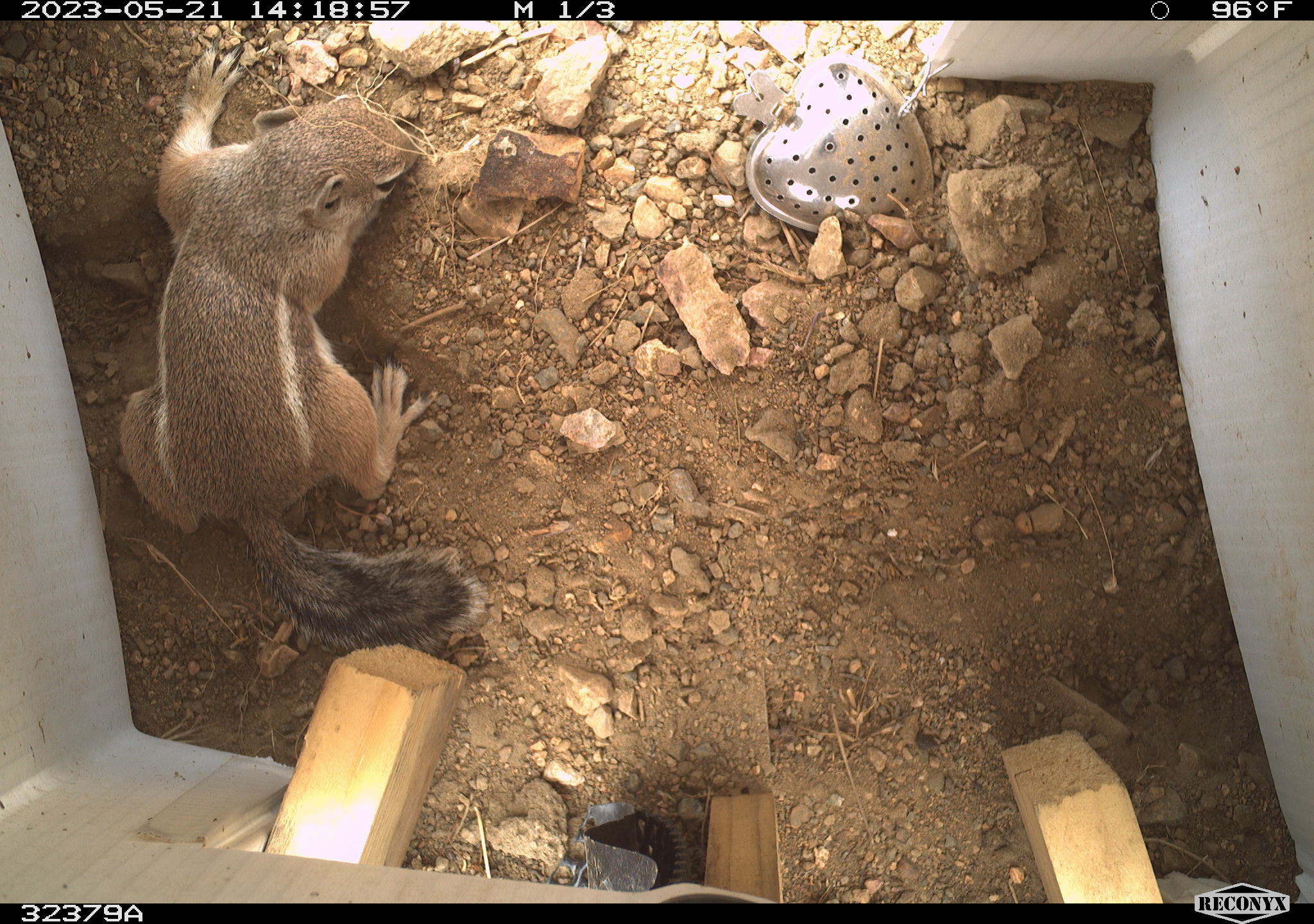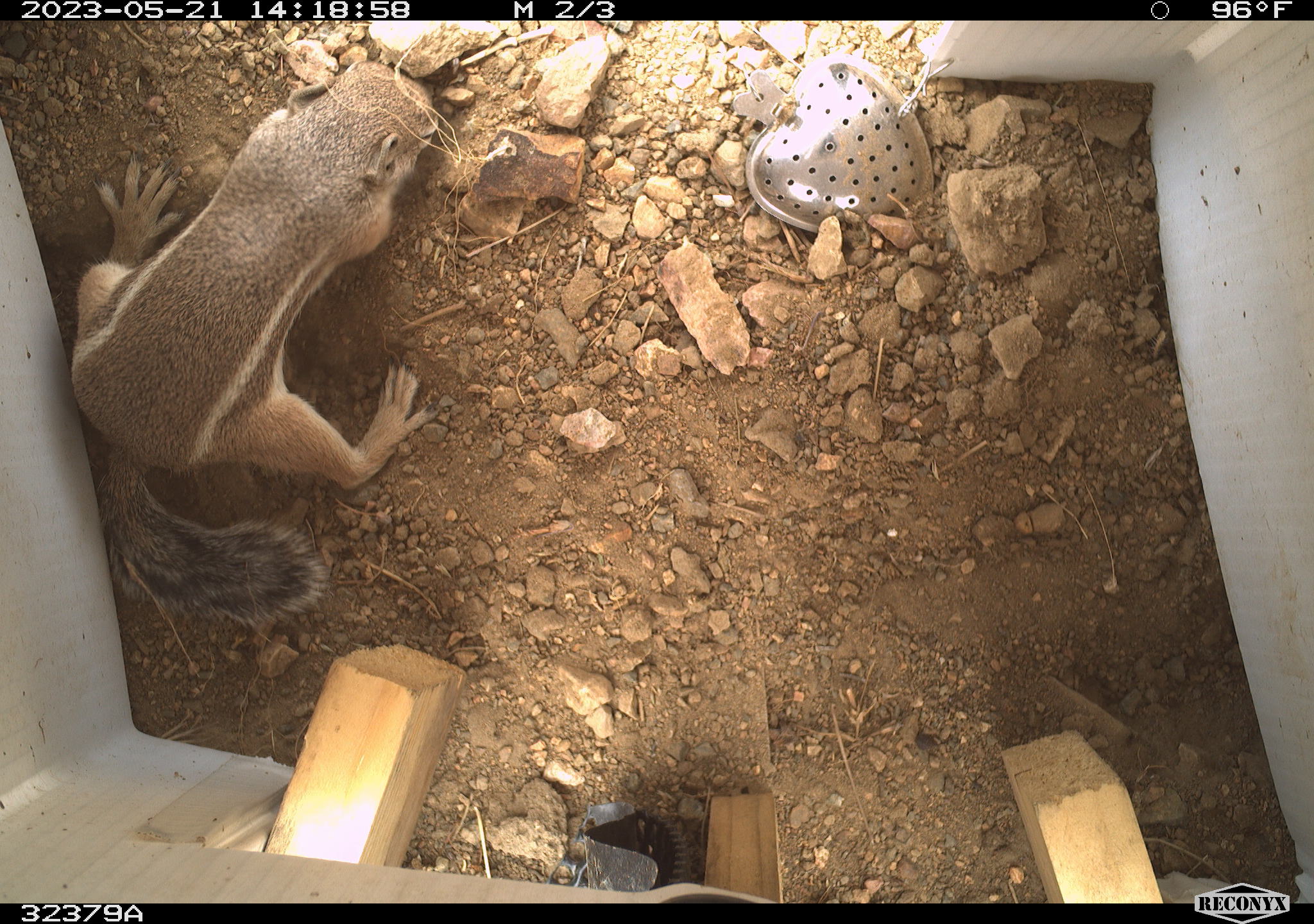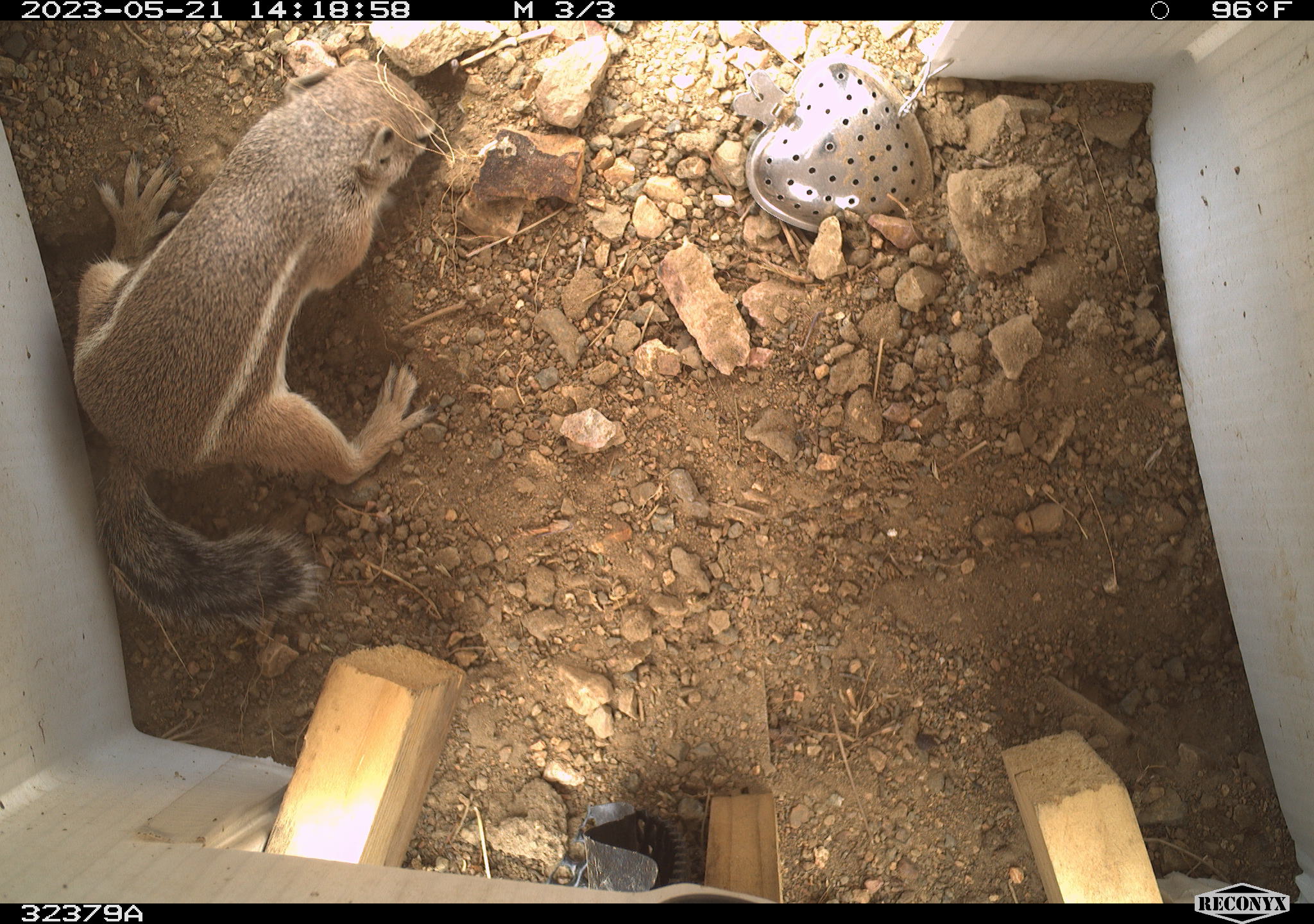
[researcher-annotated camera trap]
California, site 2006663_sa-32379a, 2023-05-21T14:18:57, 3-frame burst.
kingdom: Animalia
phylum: Chordata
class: Mammalia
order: Rodentia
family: Sciuridae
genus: Ammospermophilus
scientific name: Ammospermophilus leucurus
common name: white-tailed antelope squirrel